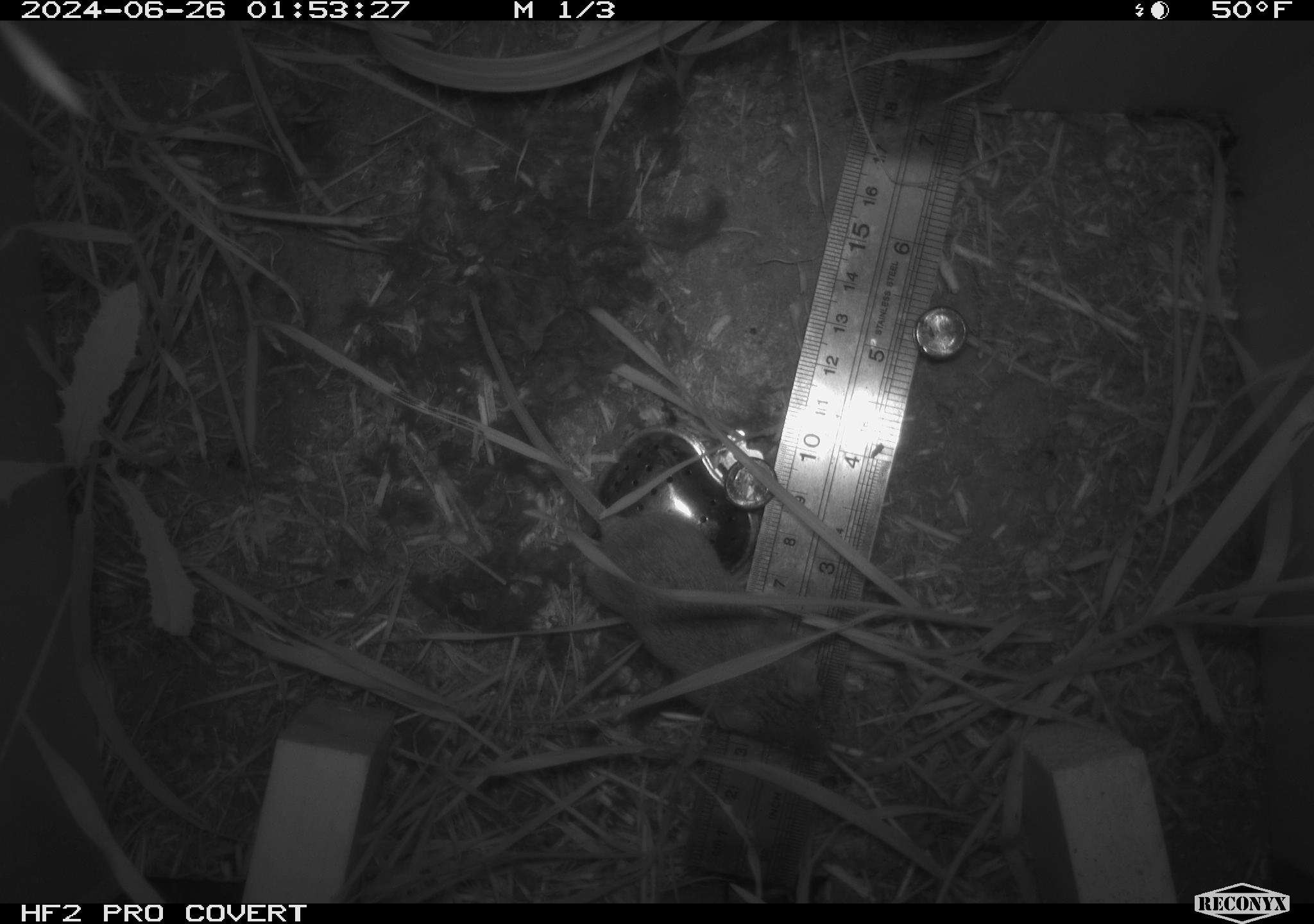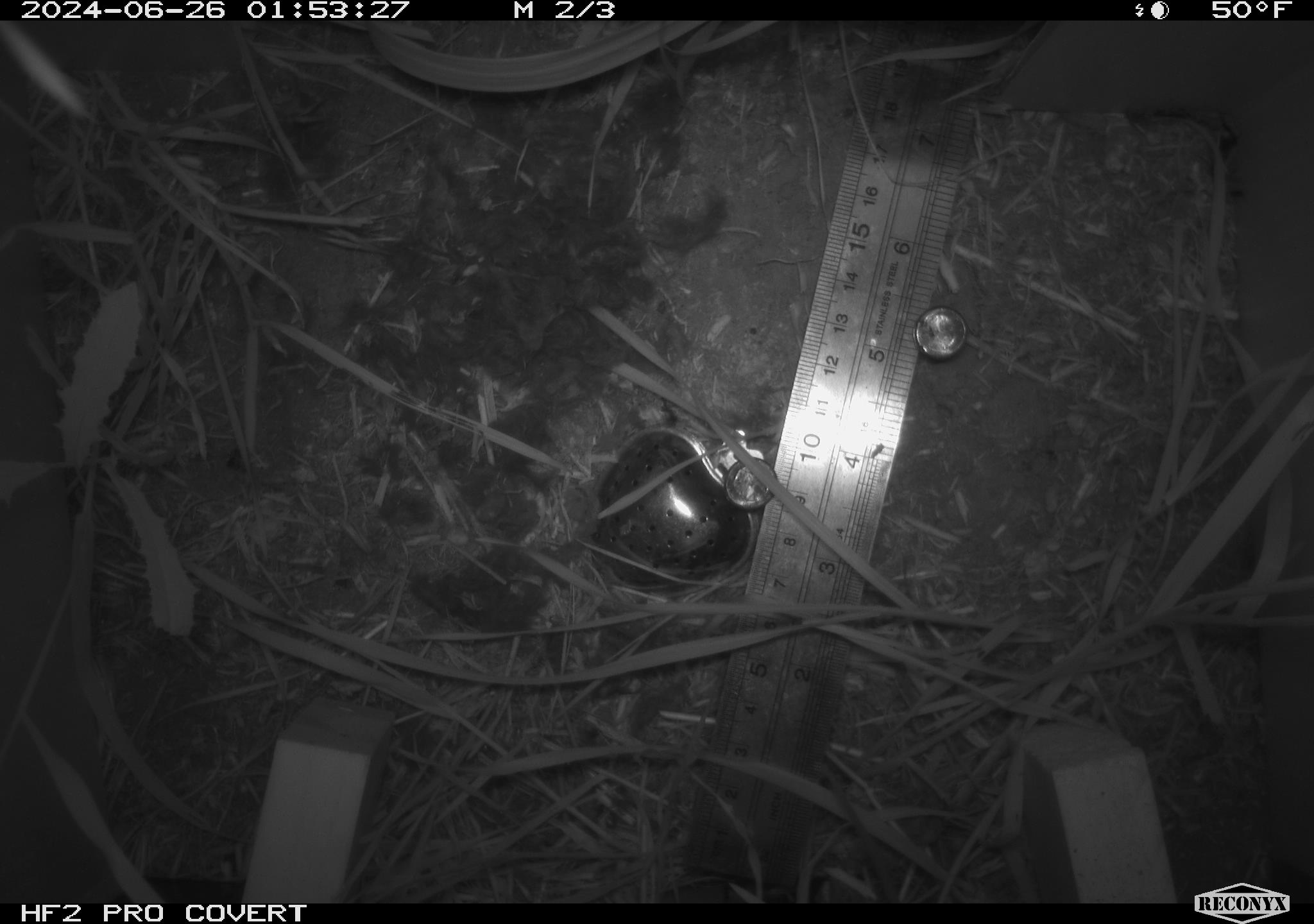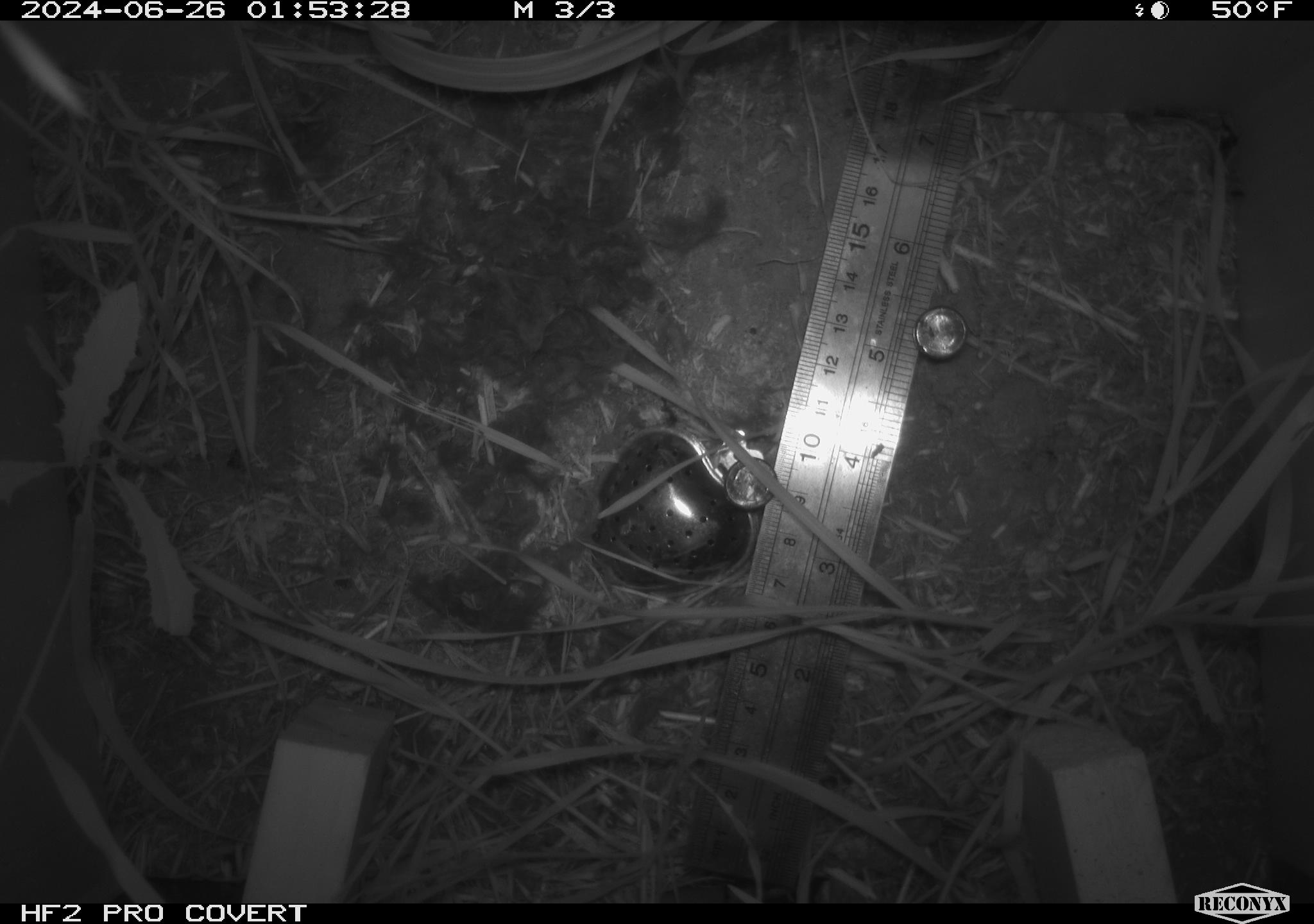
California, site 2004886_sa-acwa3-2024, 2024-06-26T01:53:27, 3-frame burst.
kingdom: Animalia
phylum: Chordata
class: Mammalia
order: Rodentia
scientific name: Rodentia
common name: mouse species